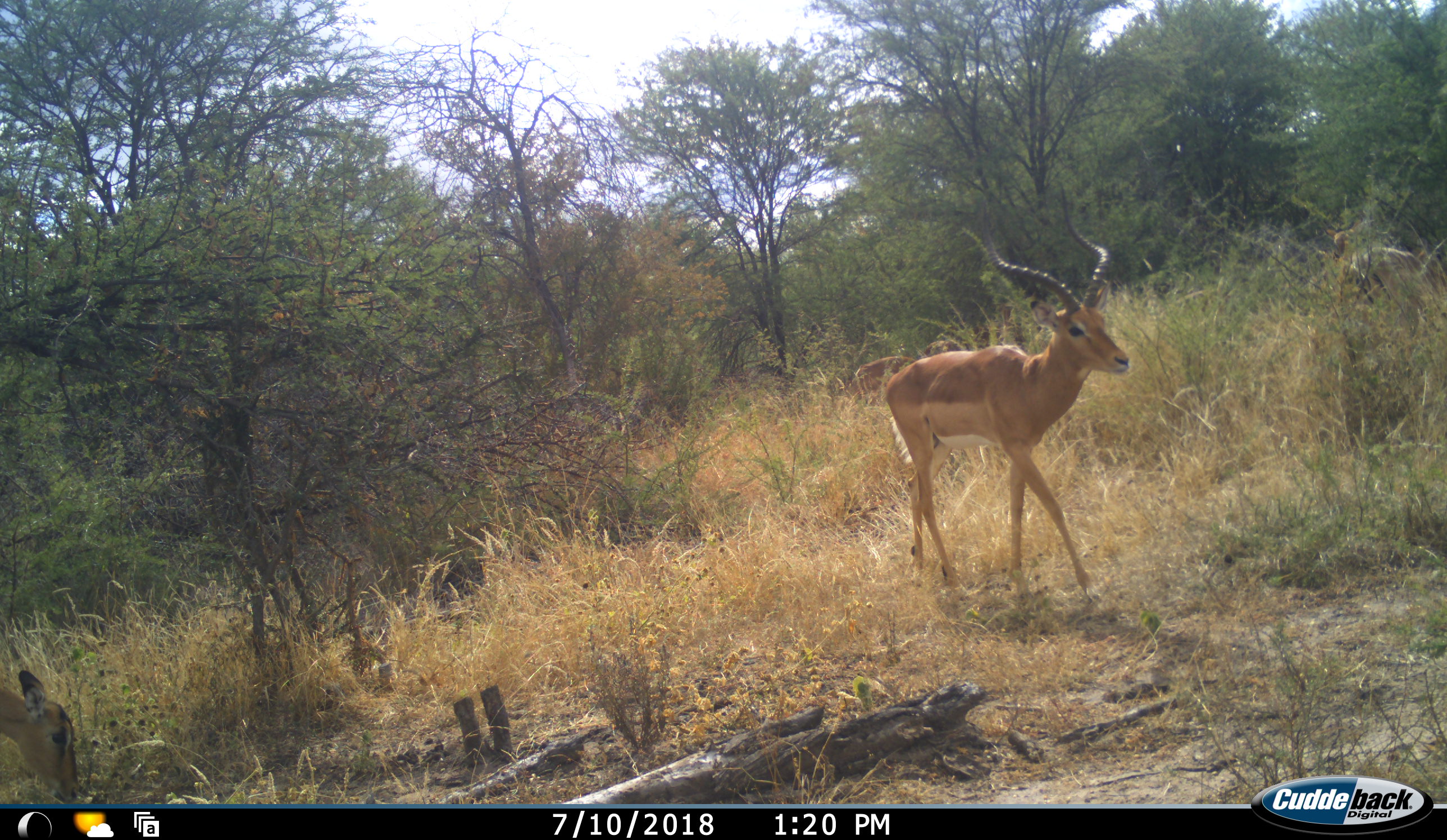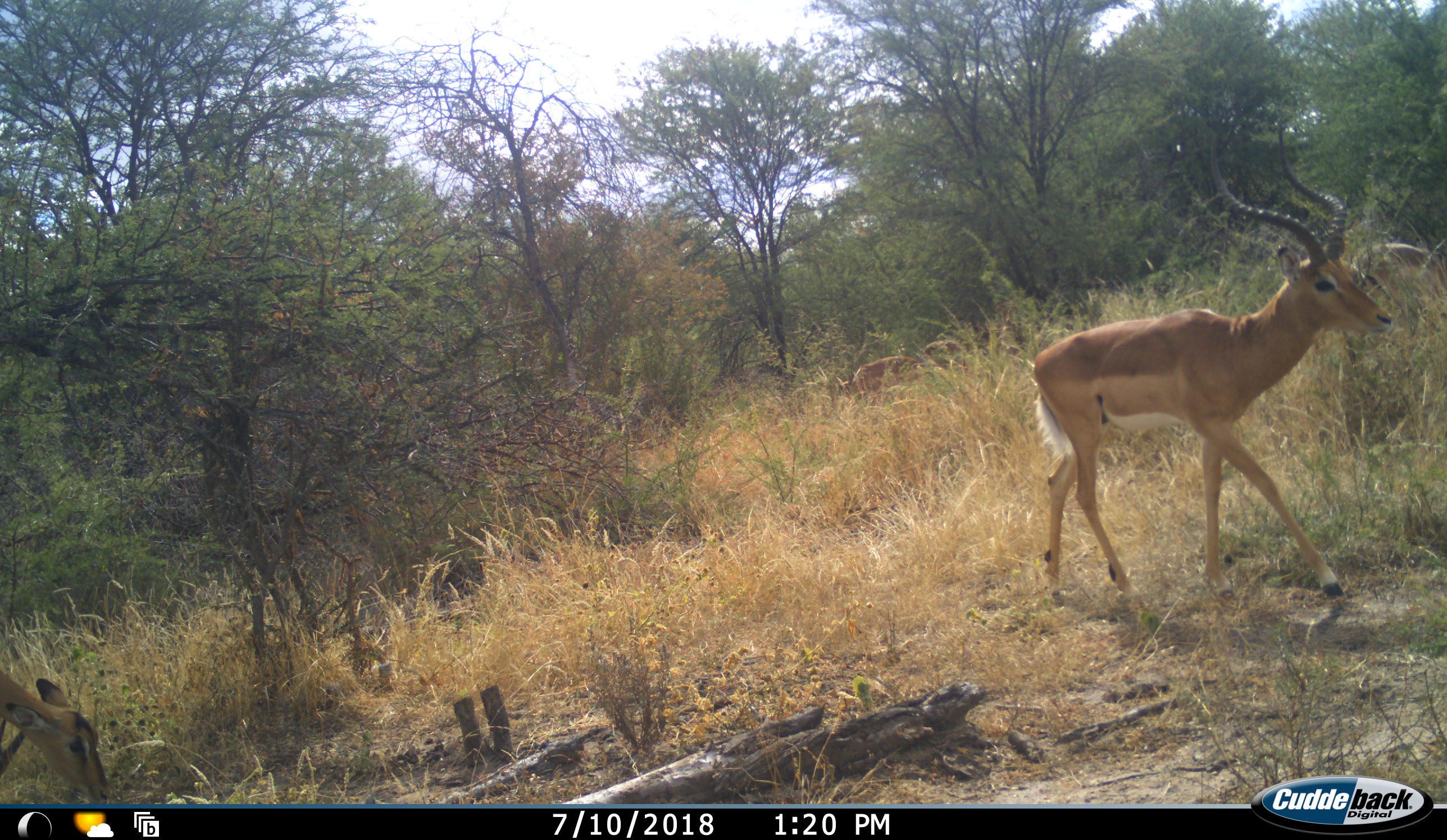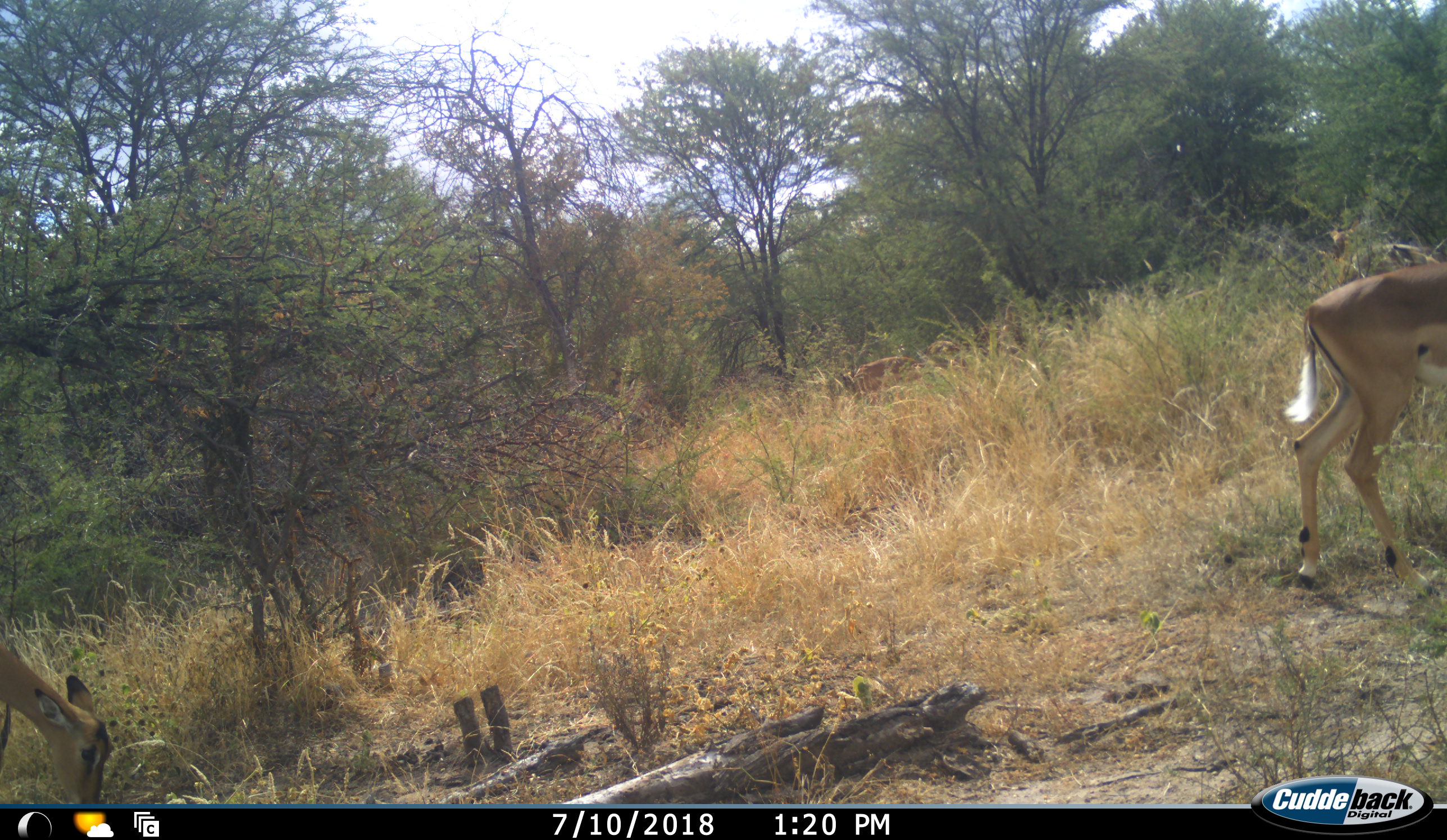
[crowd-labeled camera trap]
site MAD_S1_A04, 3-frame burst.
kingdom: Animalia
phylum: Chordata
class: Mammalia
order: Artiodactyla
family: Bovidae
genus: Aepyceros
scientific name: Aepyceros melampus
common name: impala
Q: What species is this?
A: Impala (Aepyceros melampus).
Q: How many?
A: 6.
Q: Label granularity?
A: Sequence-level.